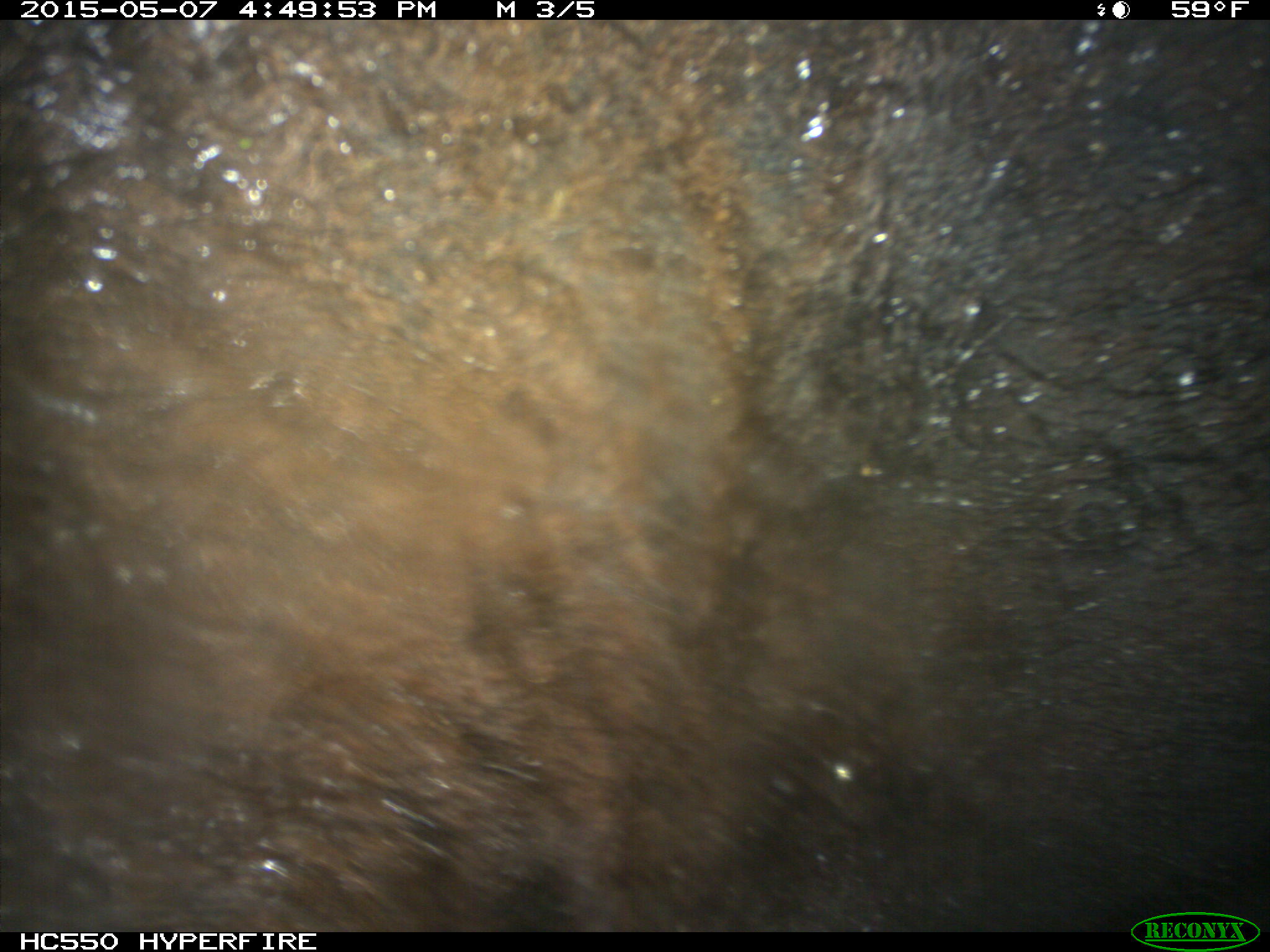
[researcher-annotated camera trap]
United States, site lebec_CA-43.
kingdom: Animalia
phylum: Chordata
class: Mammalia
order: Artiodactyla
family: Bovidae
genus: Bos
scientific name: Bos taurus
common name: domestic cow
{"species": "Bos taurus (domestic cow)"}